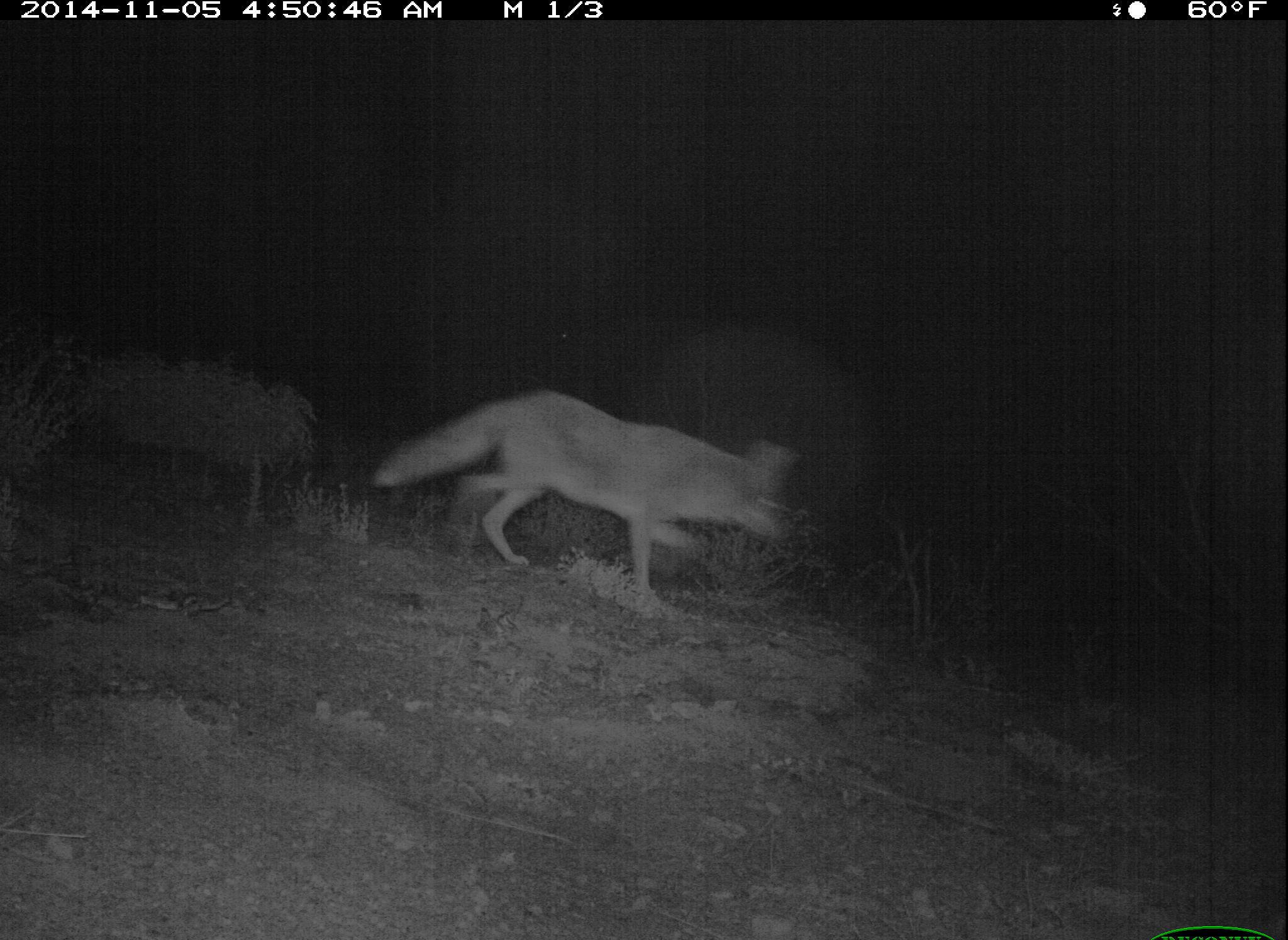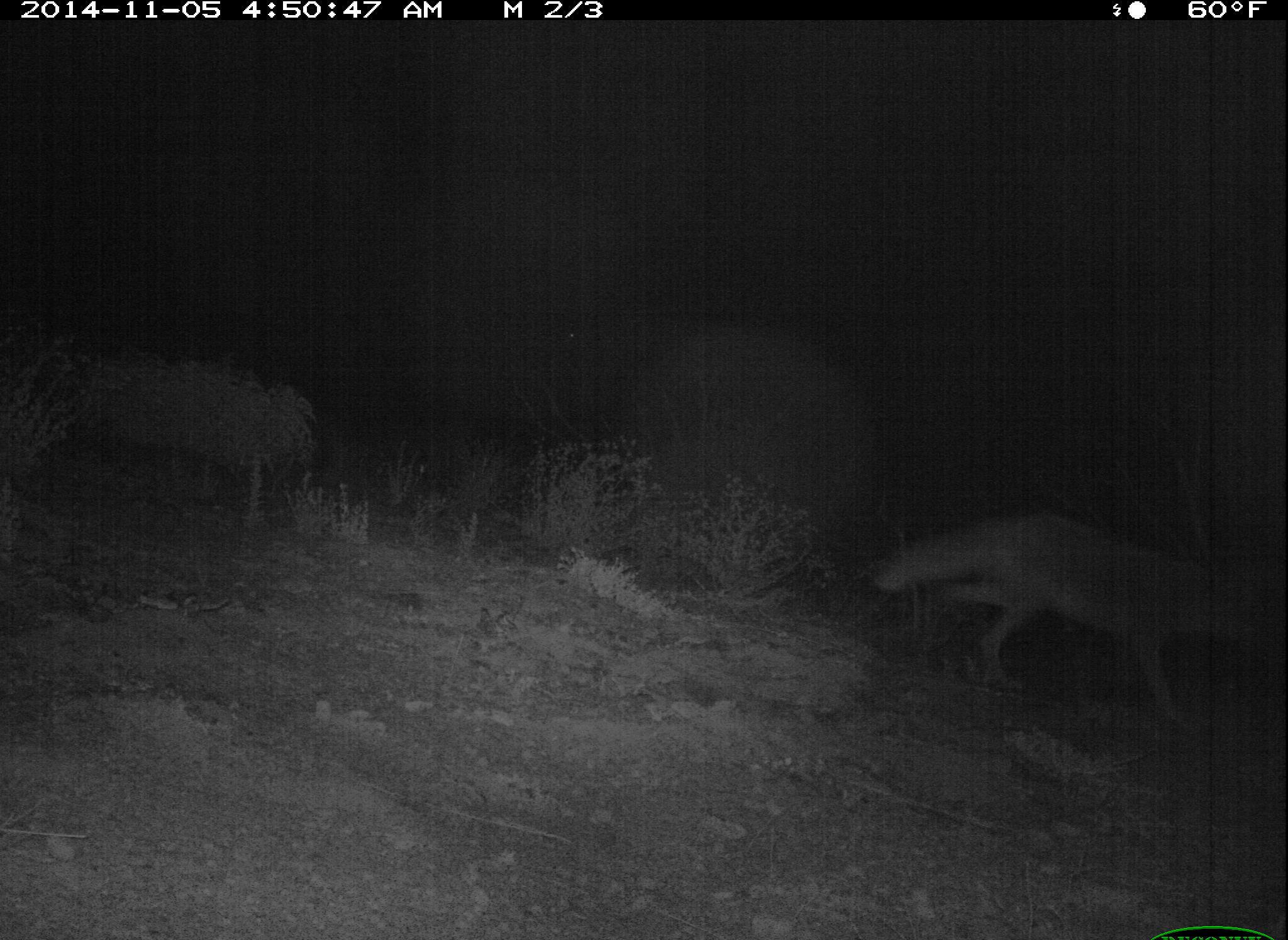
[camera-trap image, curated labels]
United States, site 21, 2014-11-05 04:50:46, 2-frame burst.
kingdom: Animalia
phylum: Chordata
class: Mammalia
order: Carnivora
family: Canidae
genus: Canis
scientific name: Canis latrans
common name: coyote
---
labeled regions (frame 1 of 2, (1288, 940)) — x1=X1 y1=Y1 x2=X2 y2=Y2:
coyote: x1=370 y1=389 x2=791 y2=601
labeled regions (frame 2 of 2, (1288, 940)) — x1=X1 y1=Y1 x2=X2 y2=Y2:
coyote: x1=875 y1=516 x2=1252 y2=733